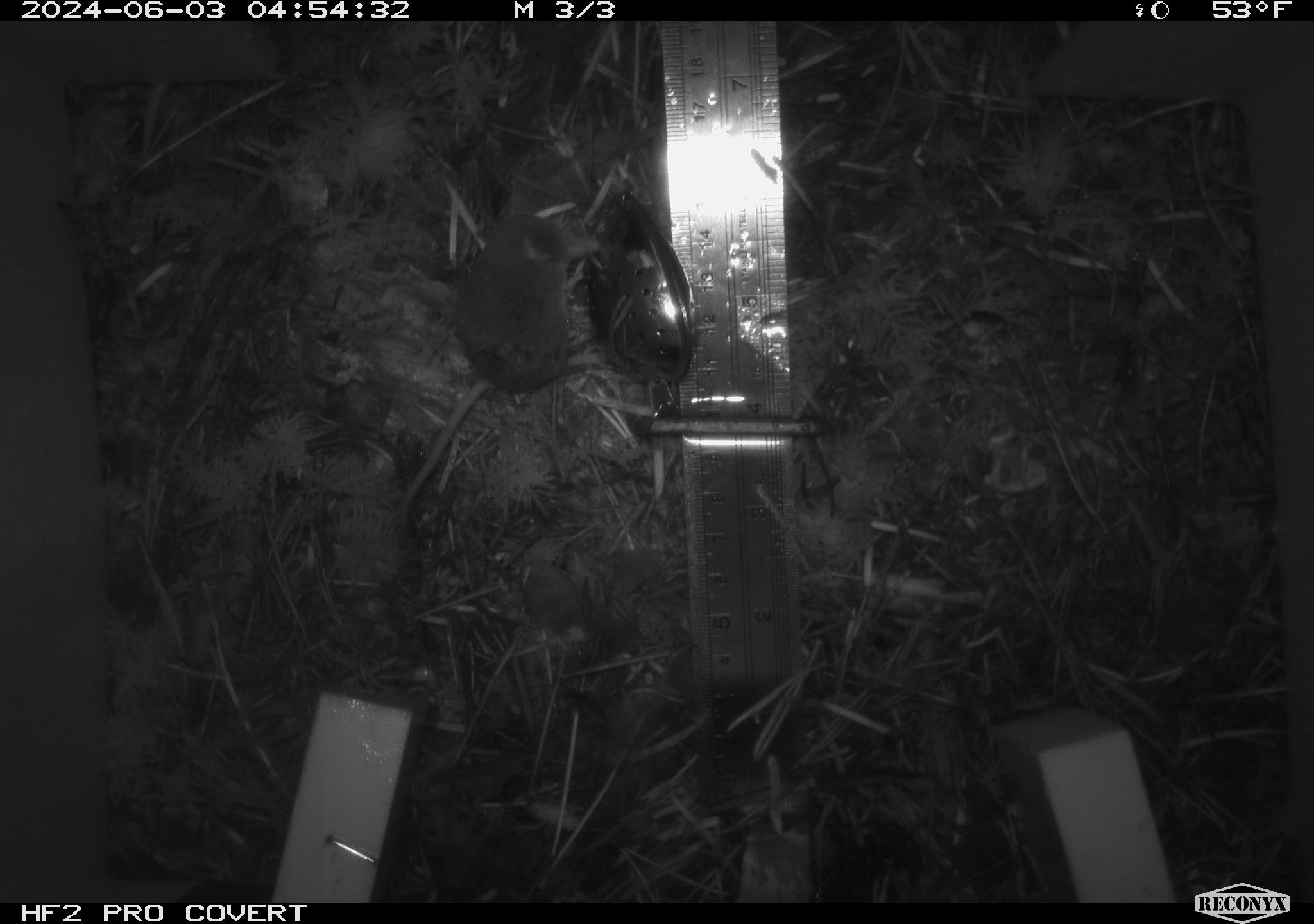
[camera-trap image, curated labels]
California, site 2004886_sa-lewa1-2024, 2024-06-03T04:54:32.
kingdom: Animalia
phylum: Chordata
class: Mammalia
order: Eulipotyphla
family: Soricidae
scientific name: Soricidae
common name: shrews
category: soricidae family